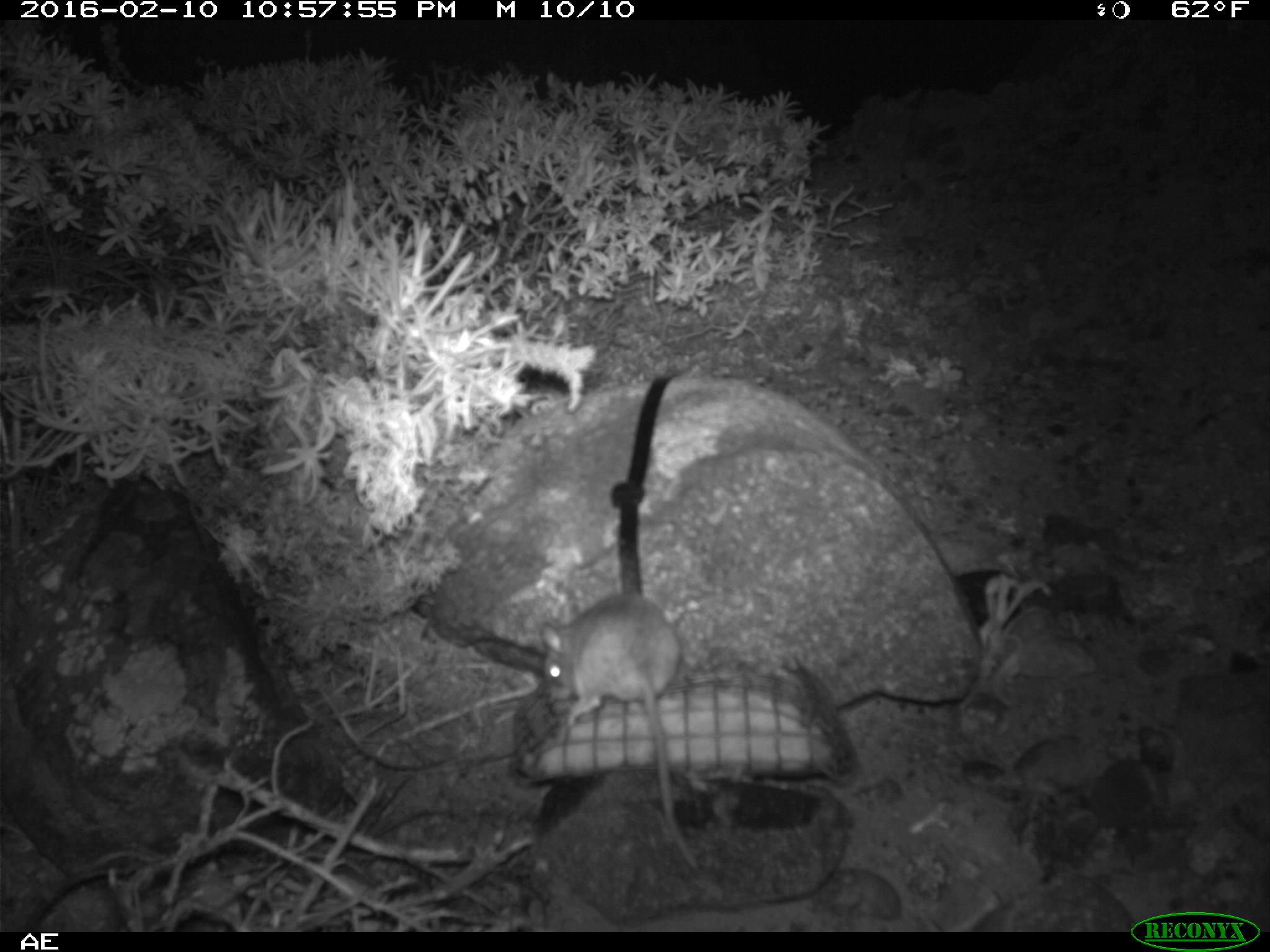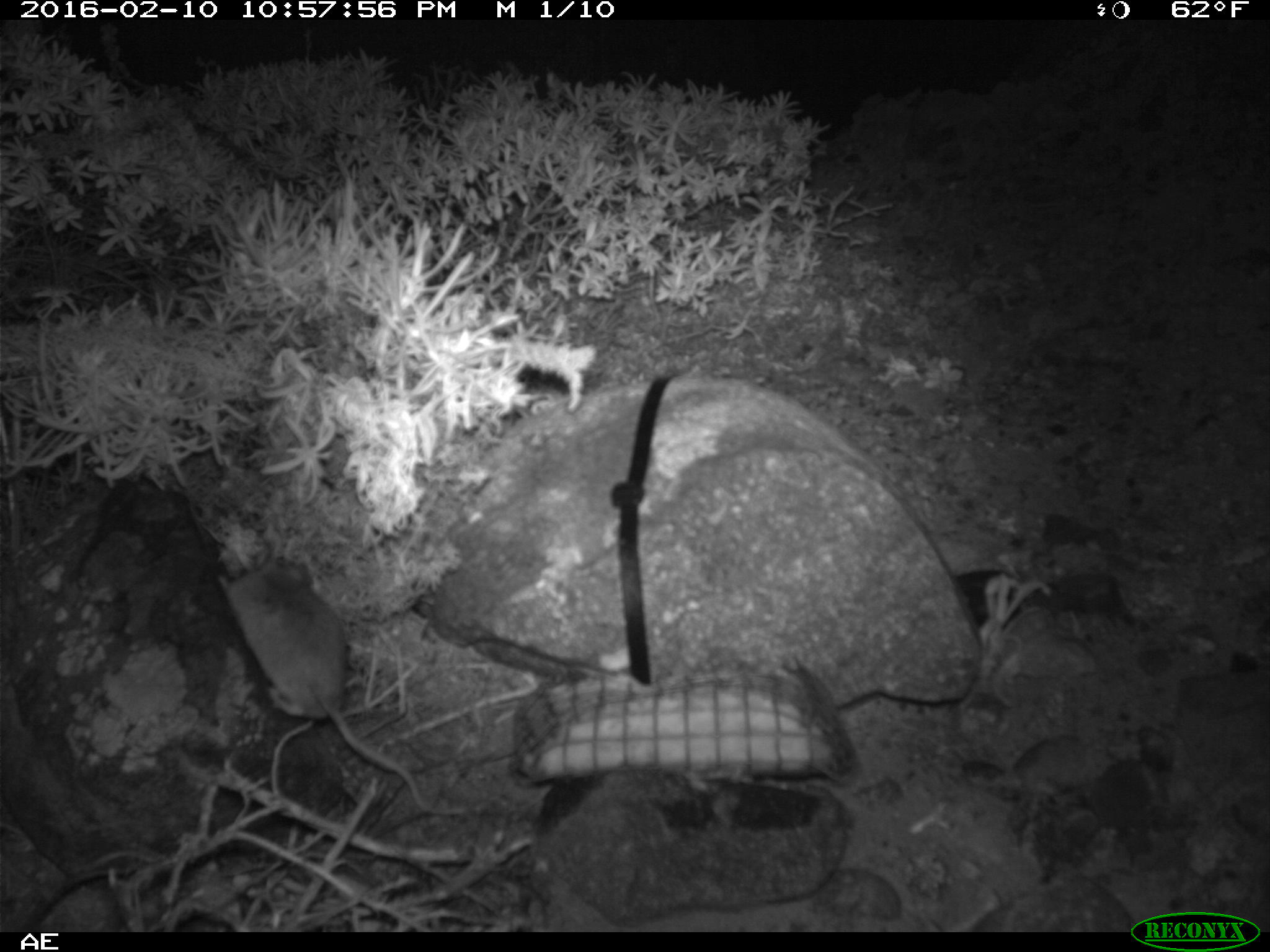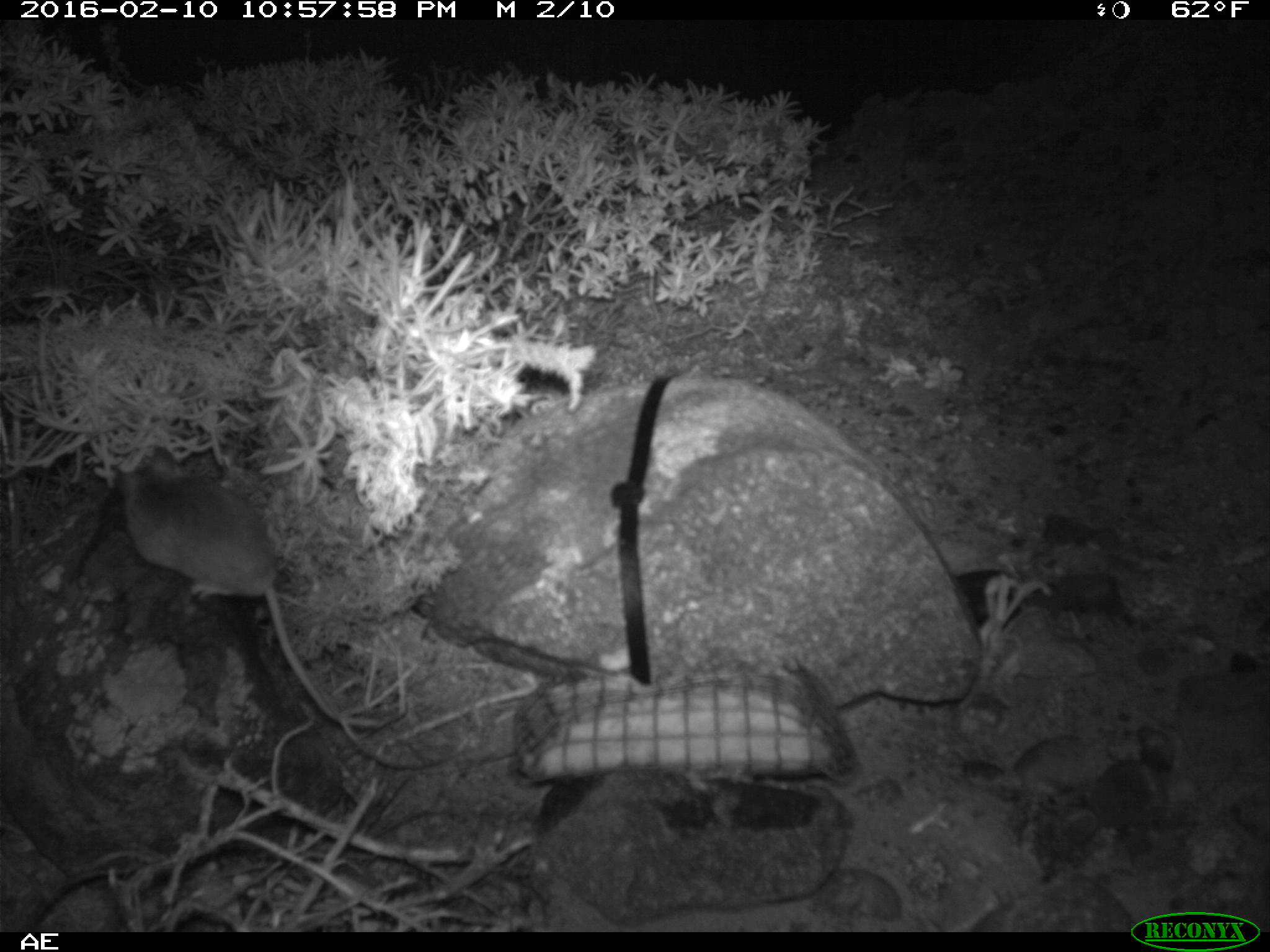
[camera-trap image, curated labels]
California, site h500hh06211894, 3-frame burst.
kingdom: Animalia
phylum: Chordata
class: Mammalia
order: Rodentia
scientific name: Rodentia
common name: rodent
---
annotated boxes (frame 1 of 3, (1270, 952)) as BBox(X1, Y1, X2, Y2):
rodent: BBox(540, 592, 698, 870)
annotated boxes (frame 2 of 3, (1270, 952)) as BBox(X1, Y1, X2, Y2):
rodent: BBox(216, 561, 482, 816)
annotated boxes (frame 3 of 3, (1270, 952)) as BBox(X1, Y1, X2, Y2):
rodent: BBox(122, 445, 388, 726)